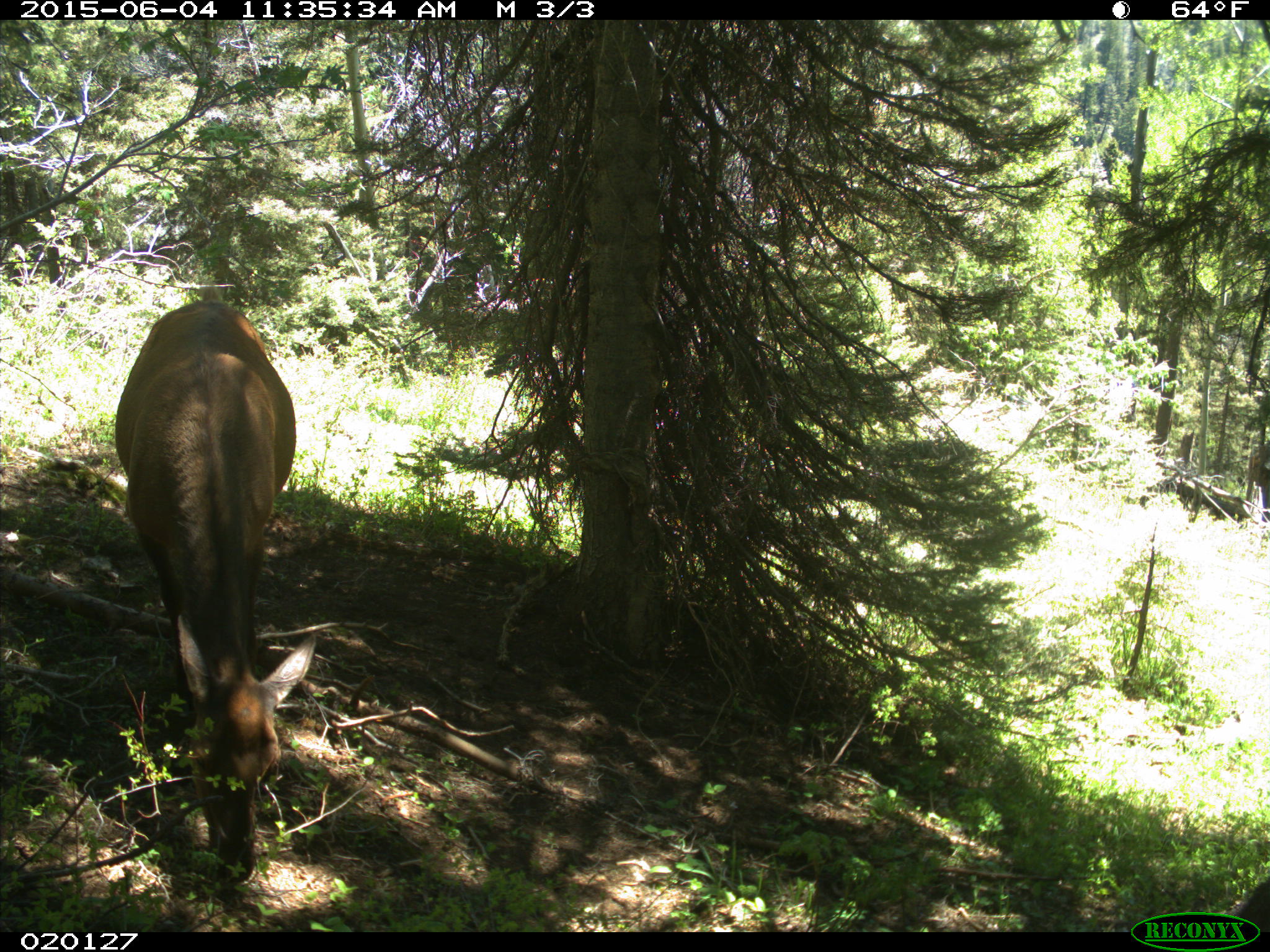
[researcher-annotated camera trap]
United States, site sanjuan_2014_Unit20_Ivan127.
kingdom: Animalia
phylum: Chordata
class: Mammalia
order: Artiodactyla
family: Cervidae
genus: Cervus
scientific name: Cervus elaphus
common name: red deer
Cervus elaphus (red deer).